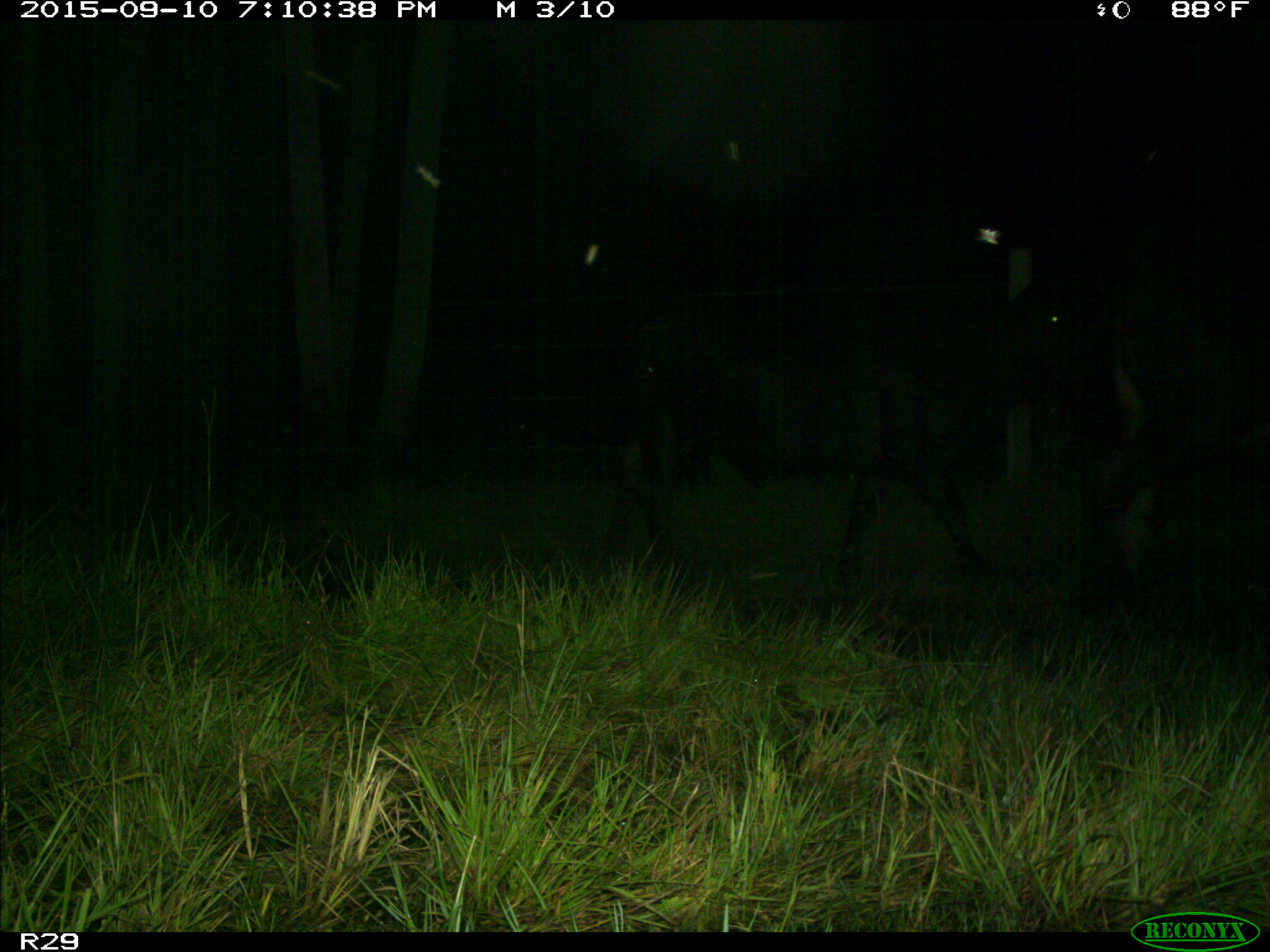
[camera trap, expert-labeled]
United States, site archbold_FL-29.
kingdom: Animalia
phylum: Chordata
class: Mammalia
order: Artiodactyla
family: Bovidae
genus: Bos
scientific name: Bos taurus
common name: domestic cow